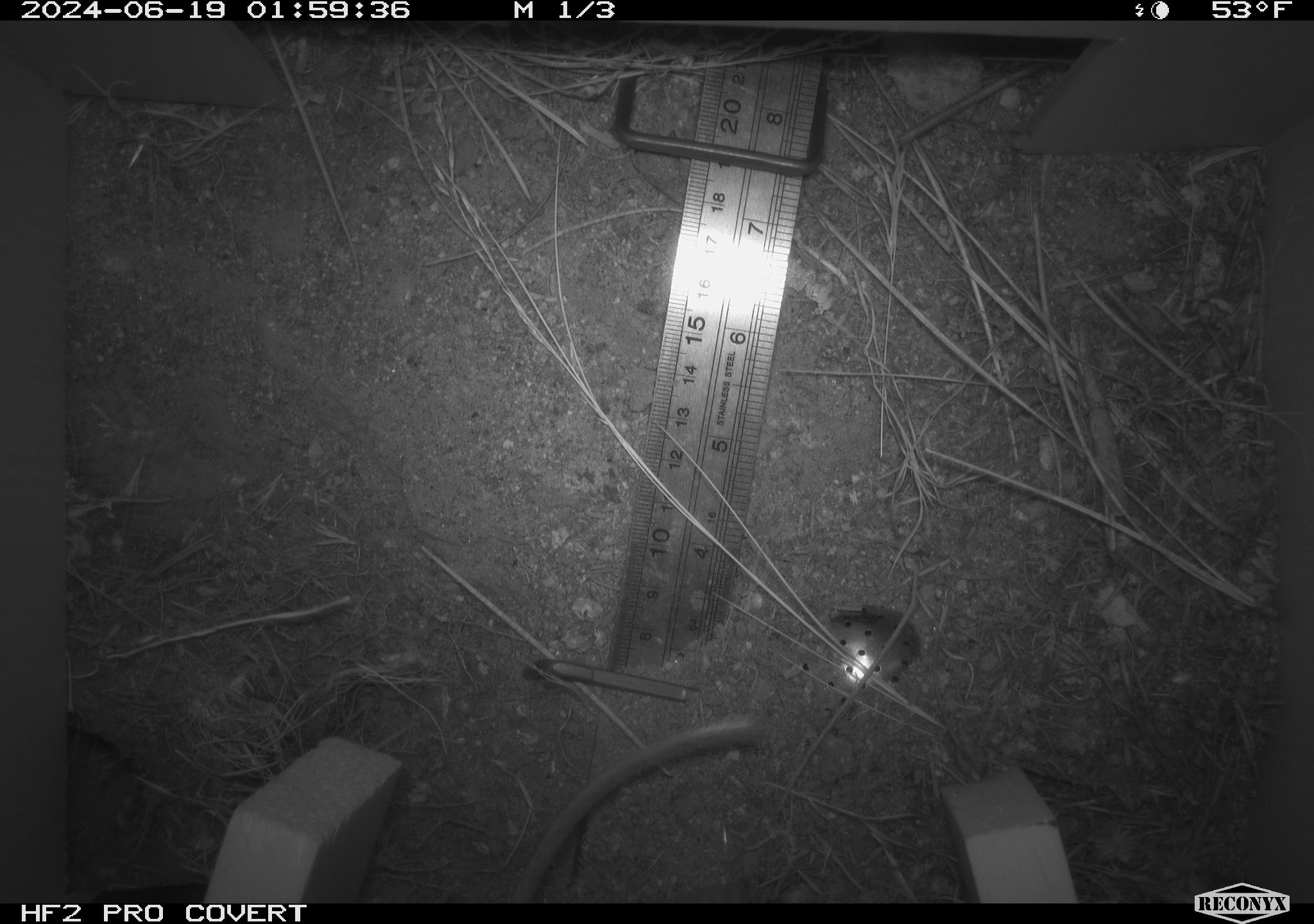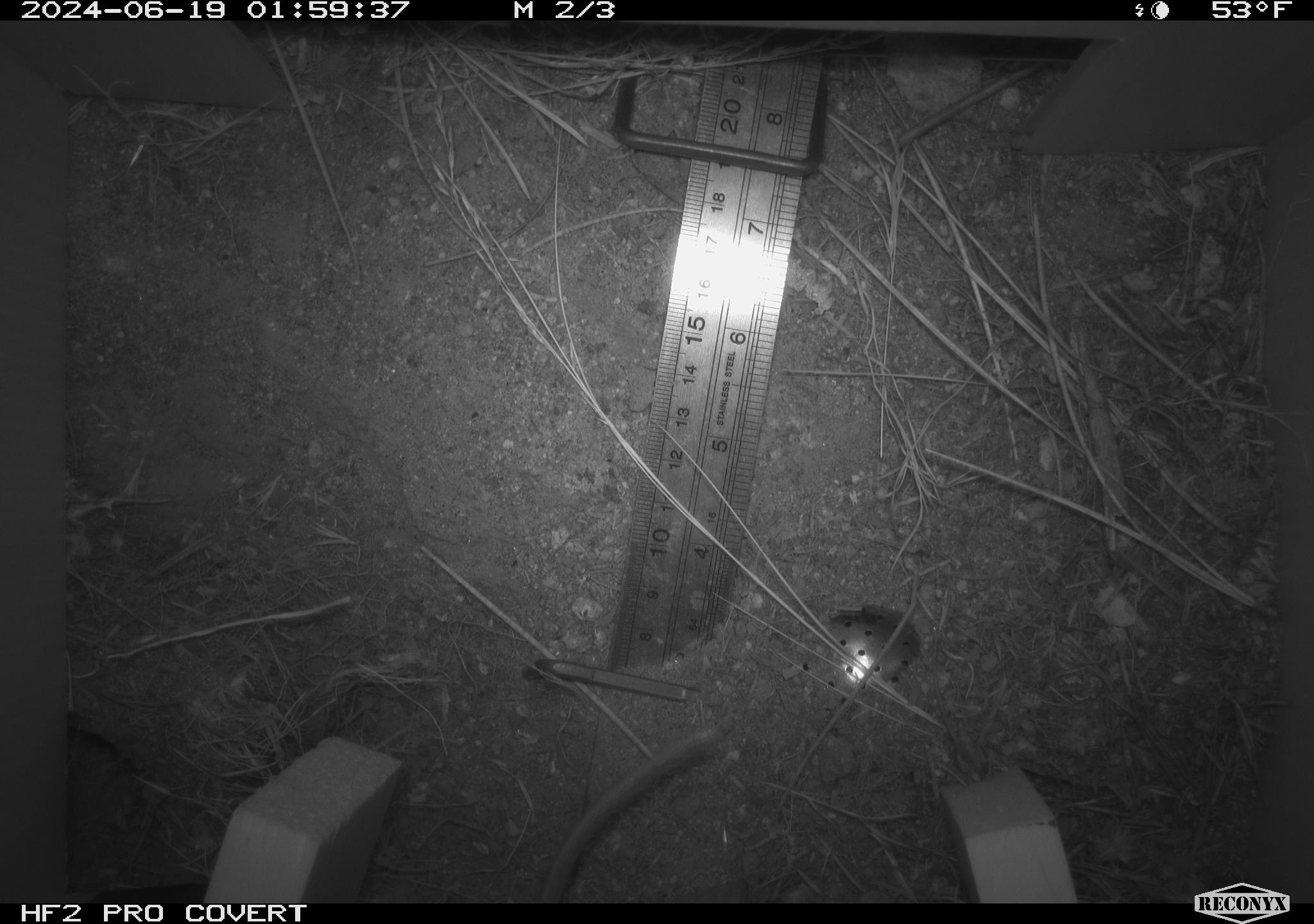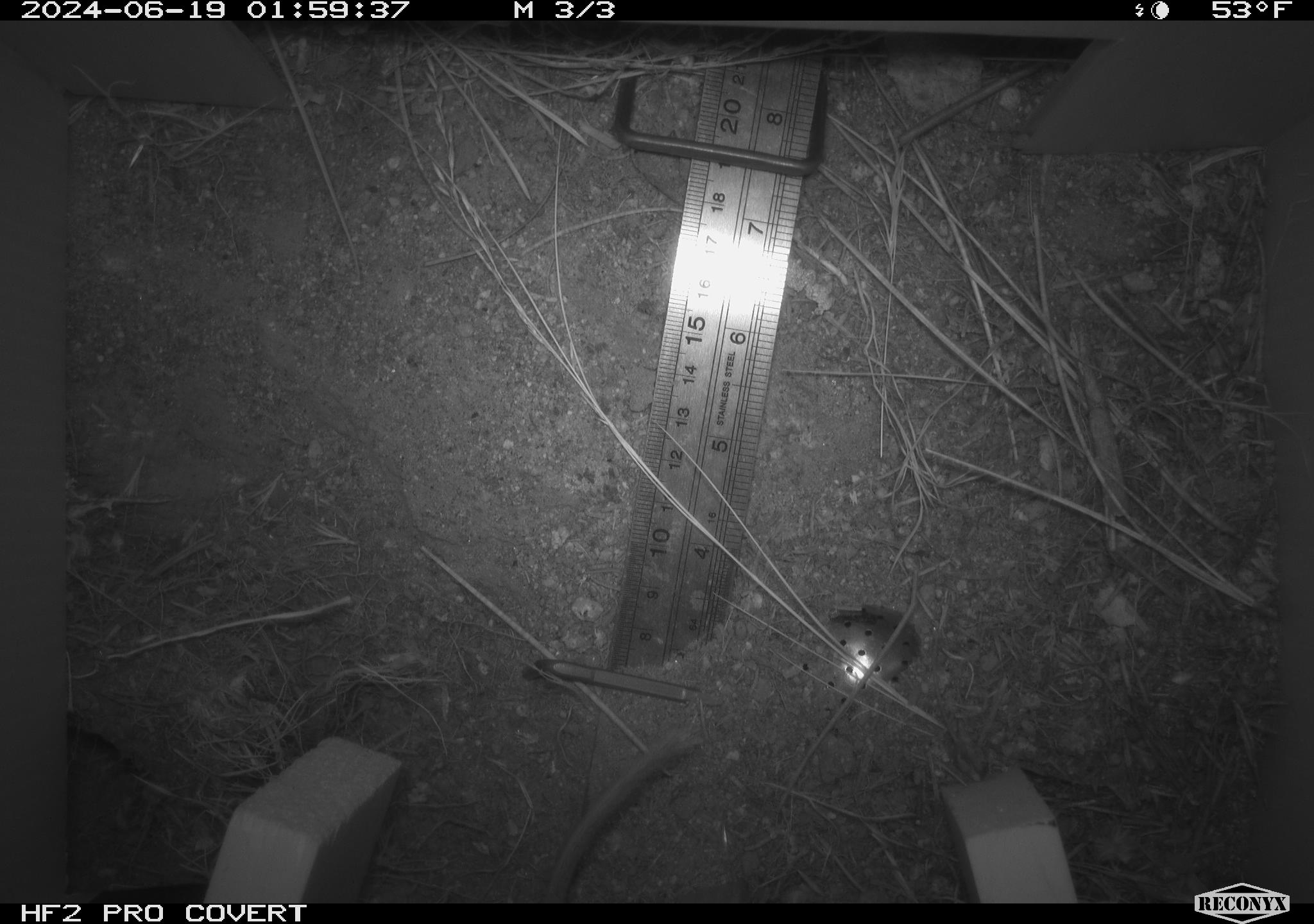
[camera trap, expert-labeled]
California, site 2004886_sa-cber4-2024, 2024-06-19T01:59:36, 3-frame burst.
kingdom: Animalia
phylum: Chordata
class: Mammalia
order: Rodentia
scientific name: Rodentia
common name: mouse species